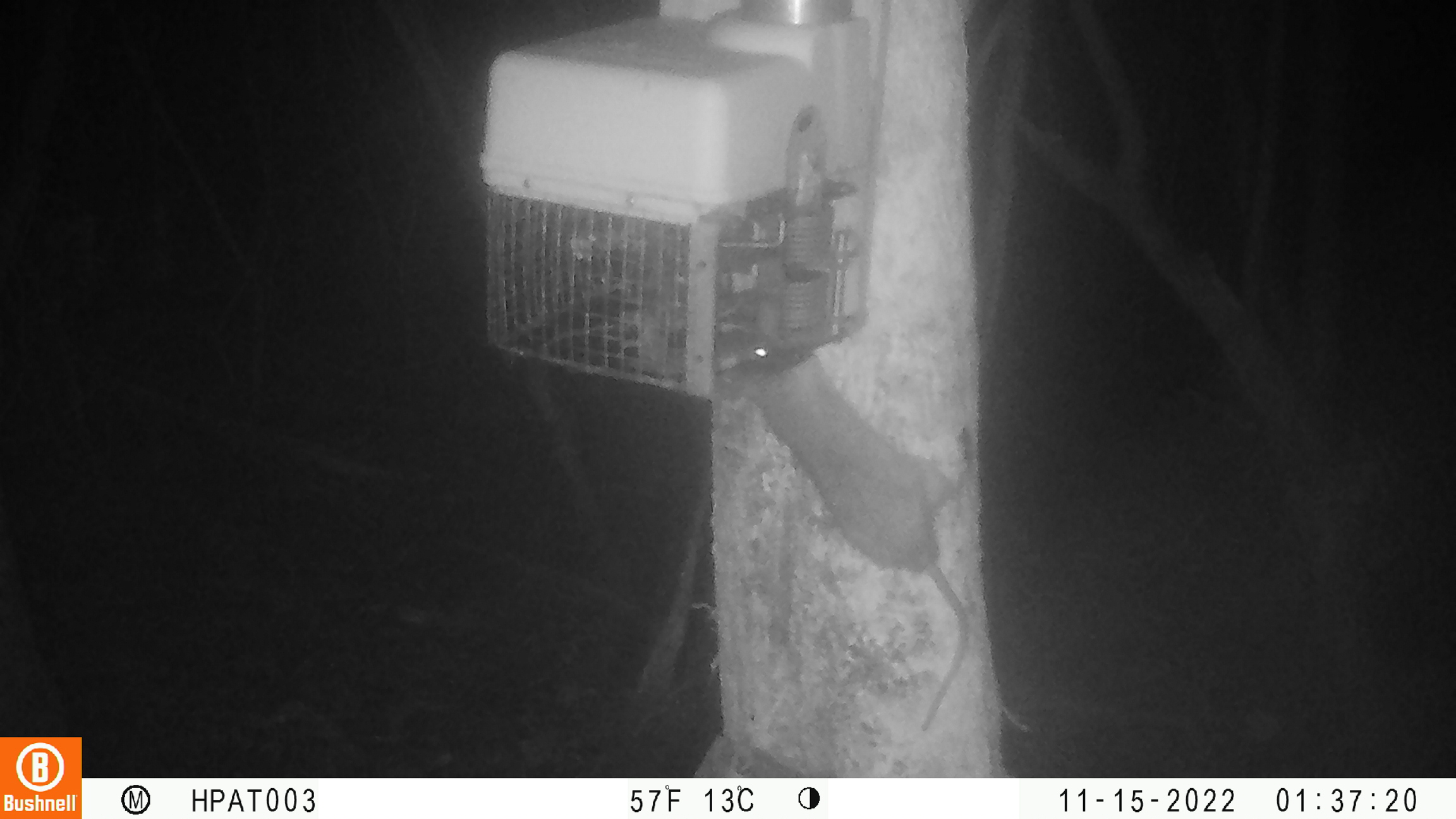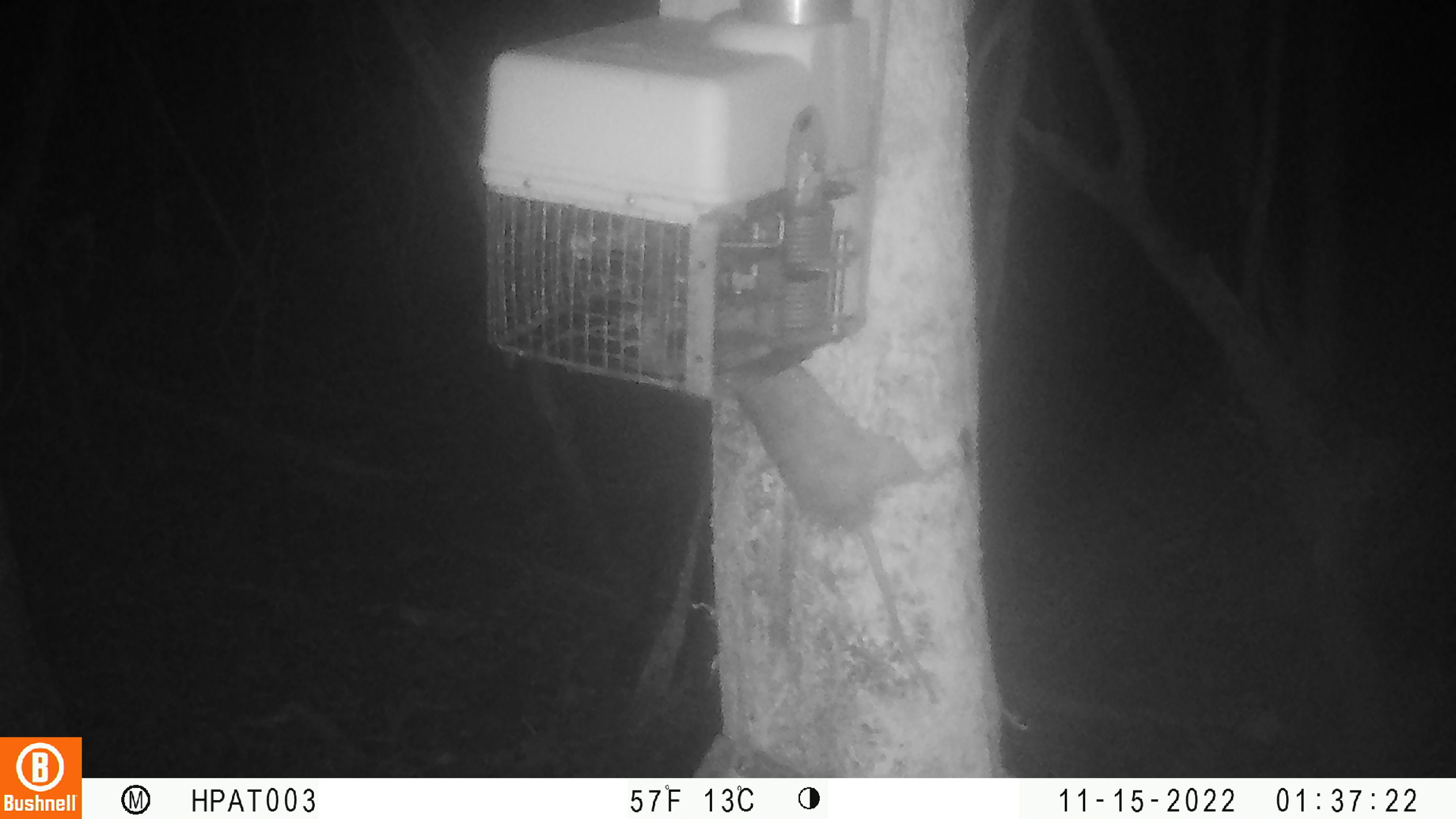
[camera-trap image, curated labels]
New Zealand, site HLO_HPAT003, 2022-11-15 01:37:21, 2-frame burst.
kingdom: Animalia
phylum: Chordata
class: Mammalia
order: Rodentia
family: Muridae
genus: Rattus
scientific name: Rattus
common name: rat